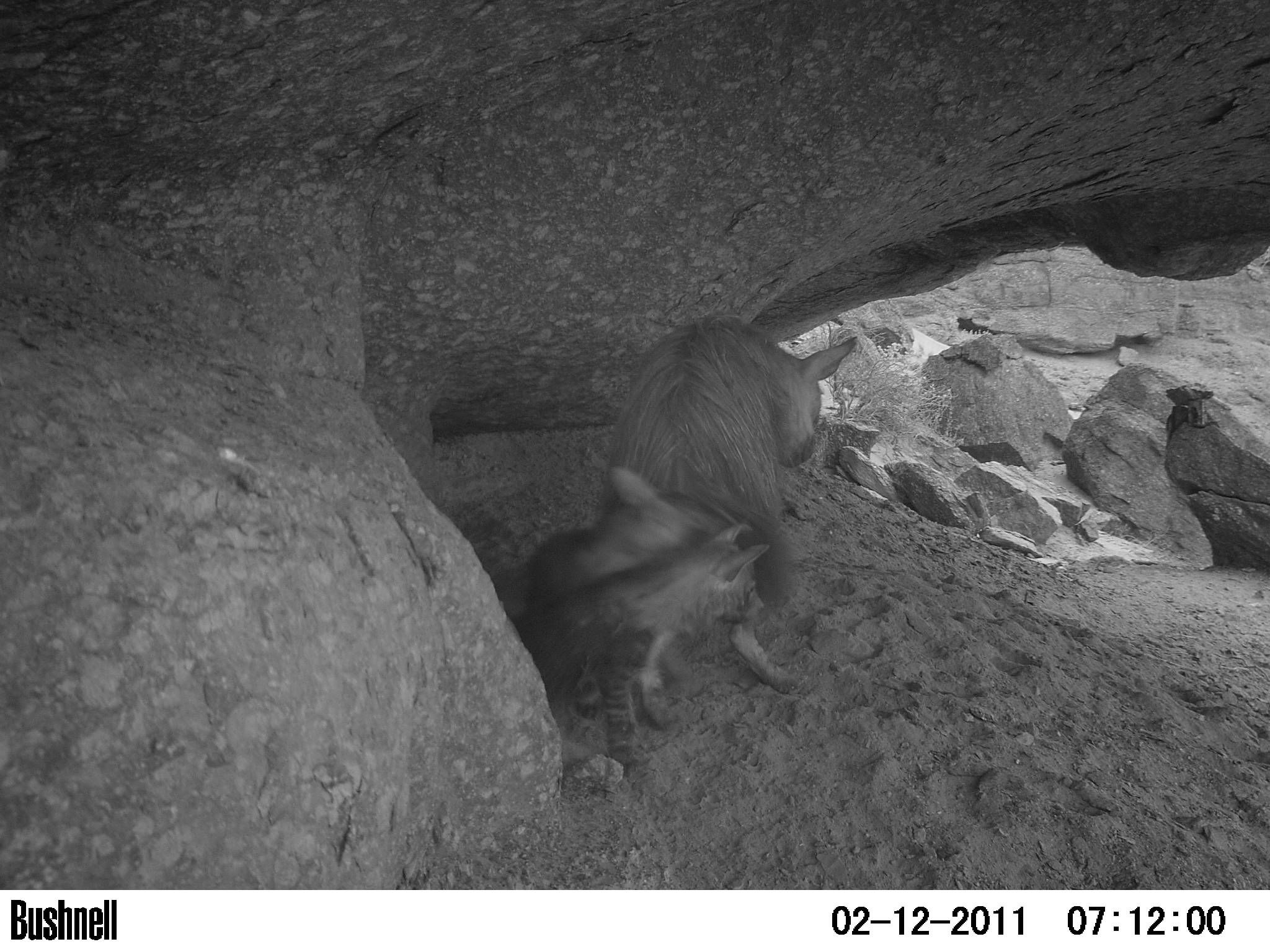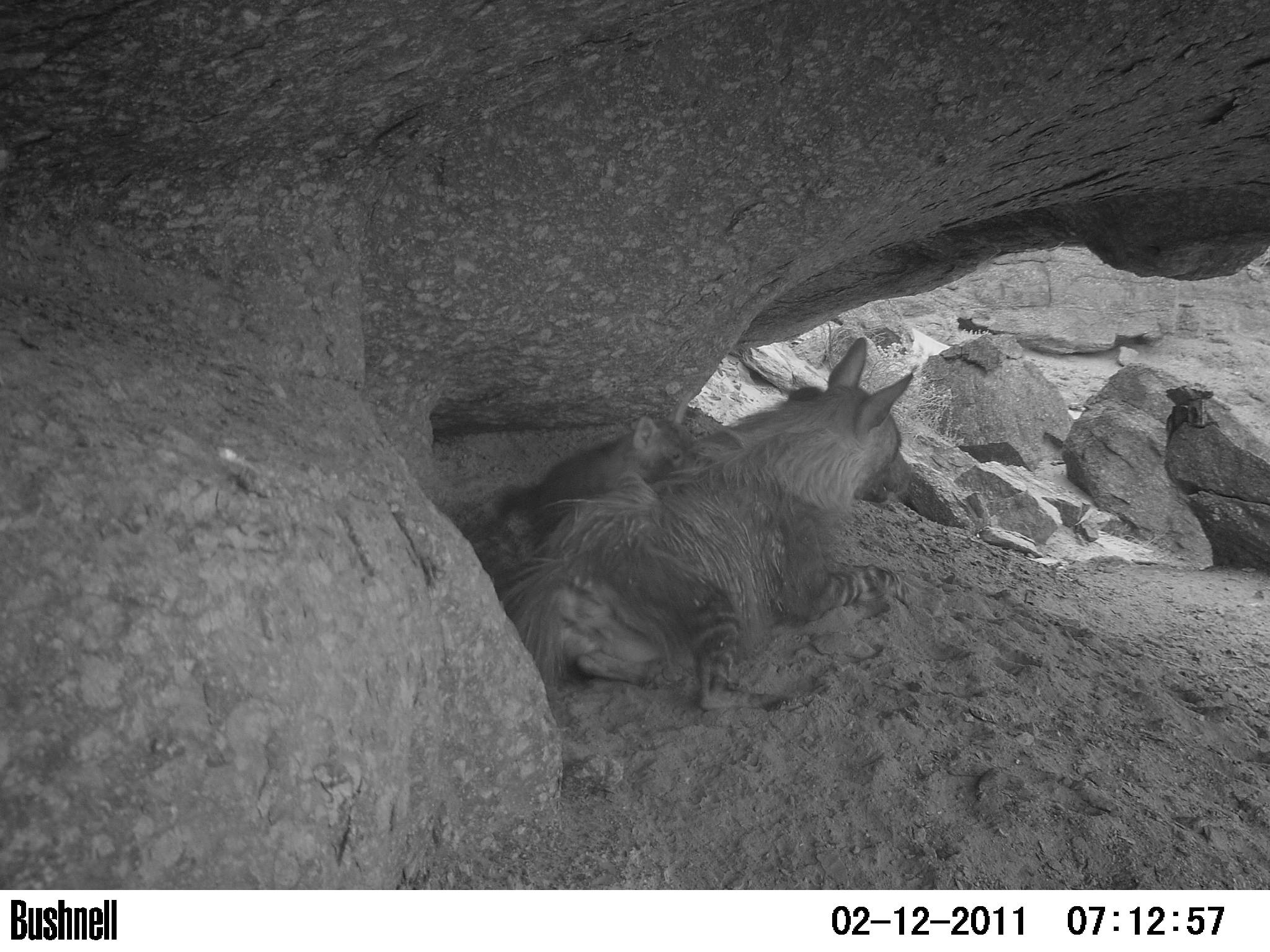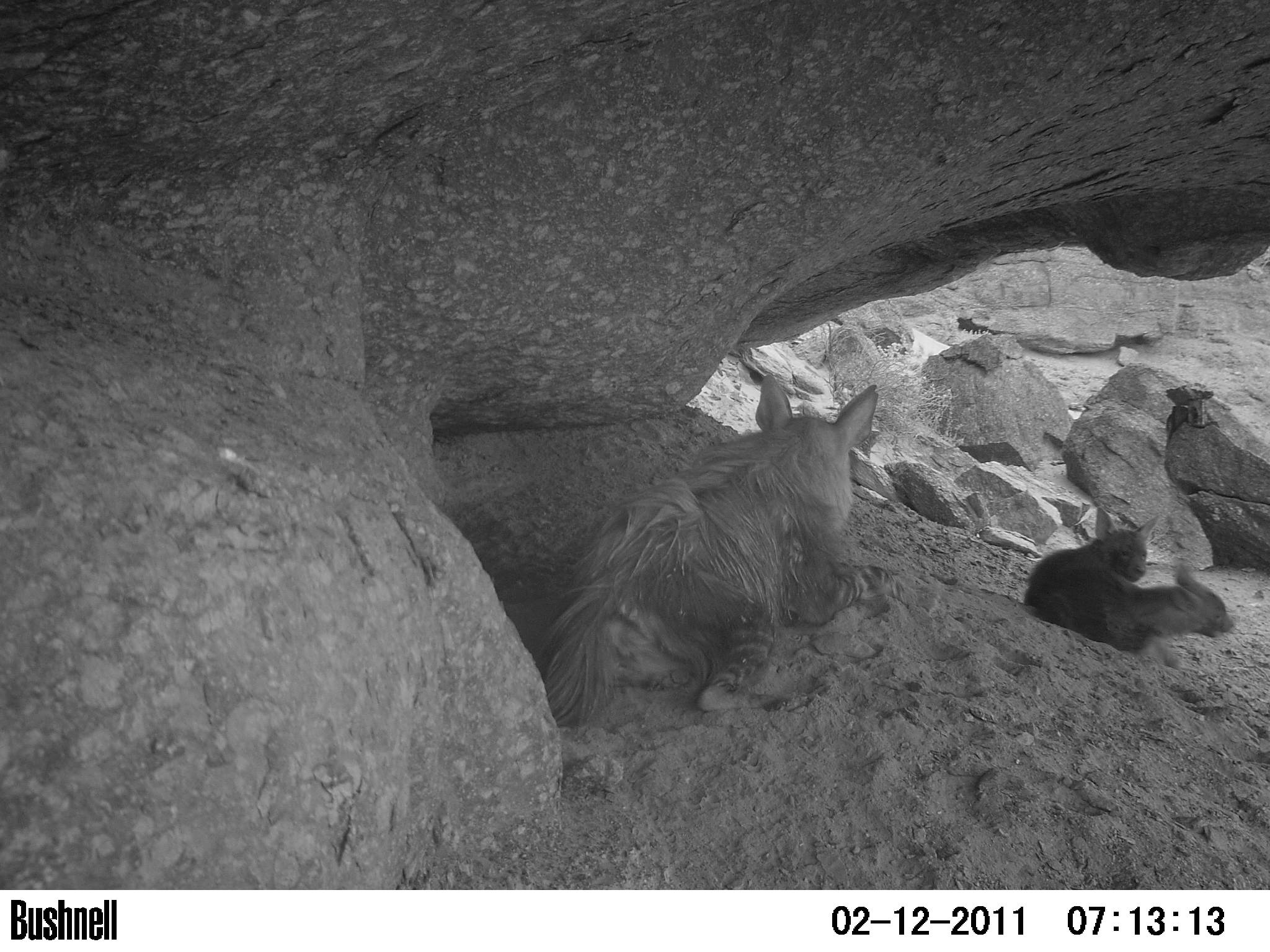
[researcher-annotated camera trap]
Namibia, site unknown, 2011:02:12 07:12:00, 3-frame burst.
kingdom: Animalia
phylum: Chordata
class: Mammalia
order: Carnivora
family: Hyaenidae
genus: Parahyaena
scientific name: Parahyaena brunnea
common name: brown hyena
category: hyaena brunnea